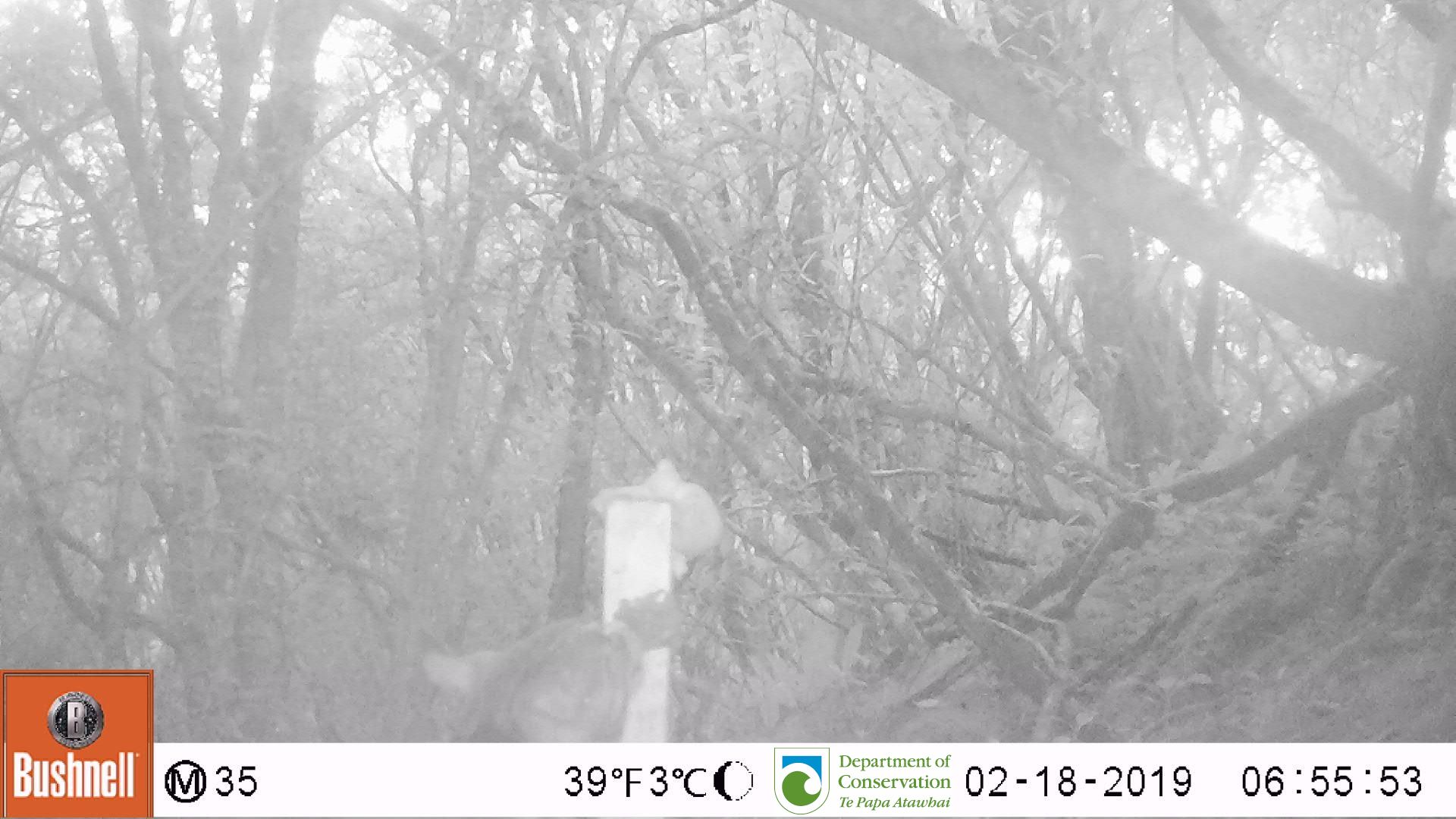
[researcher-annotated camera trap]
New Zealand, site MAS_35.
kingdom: Animalia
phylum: Chordata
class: Mammalia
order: Carnivora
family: Felidae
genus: Felis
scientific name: Felis catus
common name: domestic cat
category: cat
Cat (domestic cat) (Felis catus).